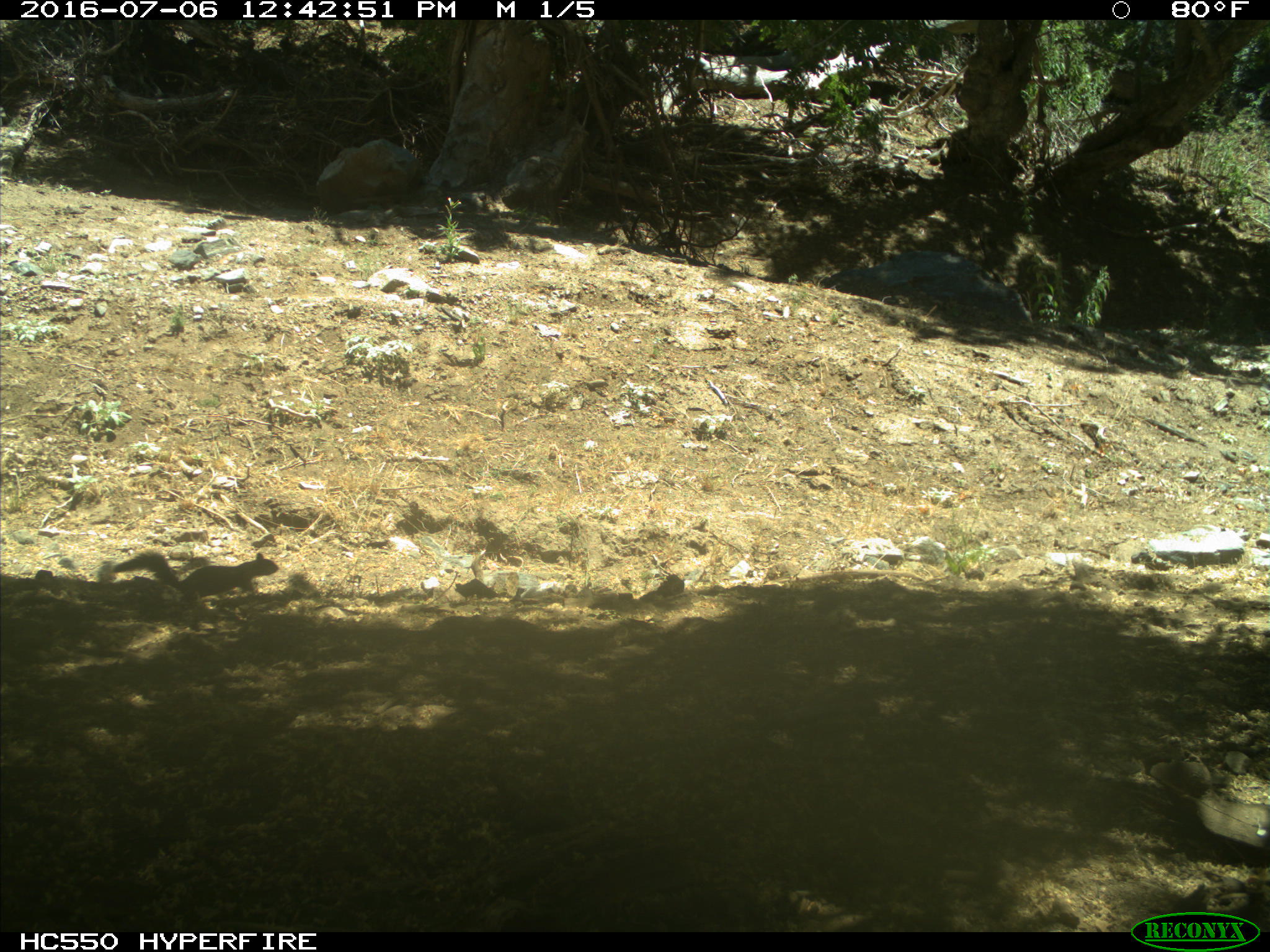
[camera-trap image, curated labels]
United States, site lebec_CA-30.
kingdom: Animalia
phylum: Chordata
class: Mammalia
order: Rodentia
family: Sciuridae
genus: Otospermophilus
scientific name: Otospermophilus beecheyi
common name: california ground squirrel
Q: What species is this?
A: Otospermophilus beecheyi (california ground squirrel).